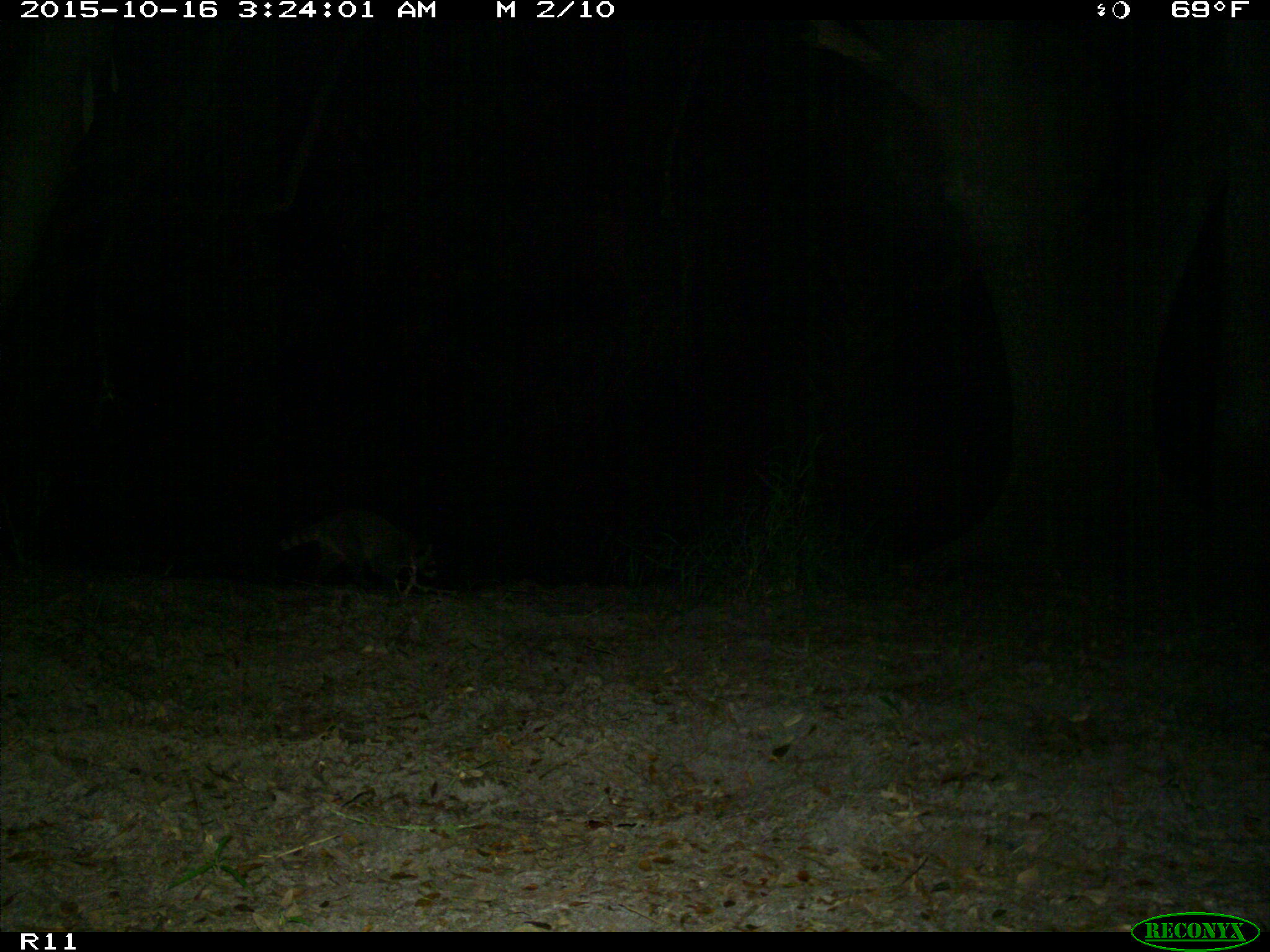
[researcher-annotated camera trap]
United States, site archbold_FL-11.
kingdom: Animalia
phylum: Chordata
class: Mammalia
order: Carnivora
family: Procyonidae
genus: Procyon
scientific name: Procyon lotor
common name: common raccoon